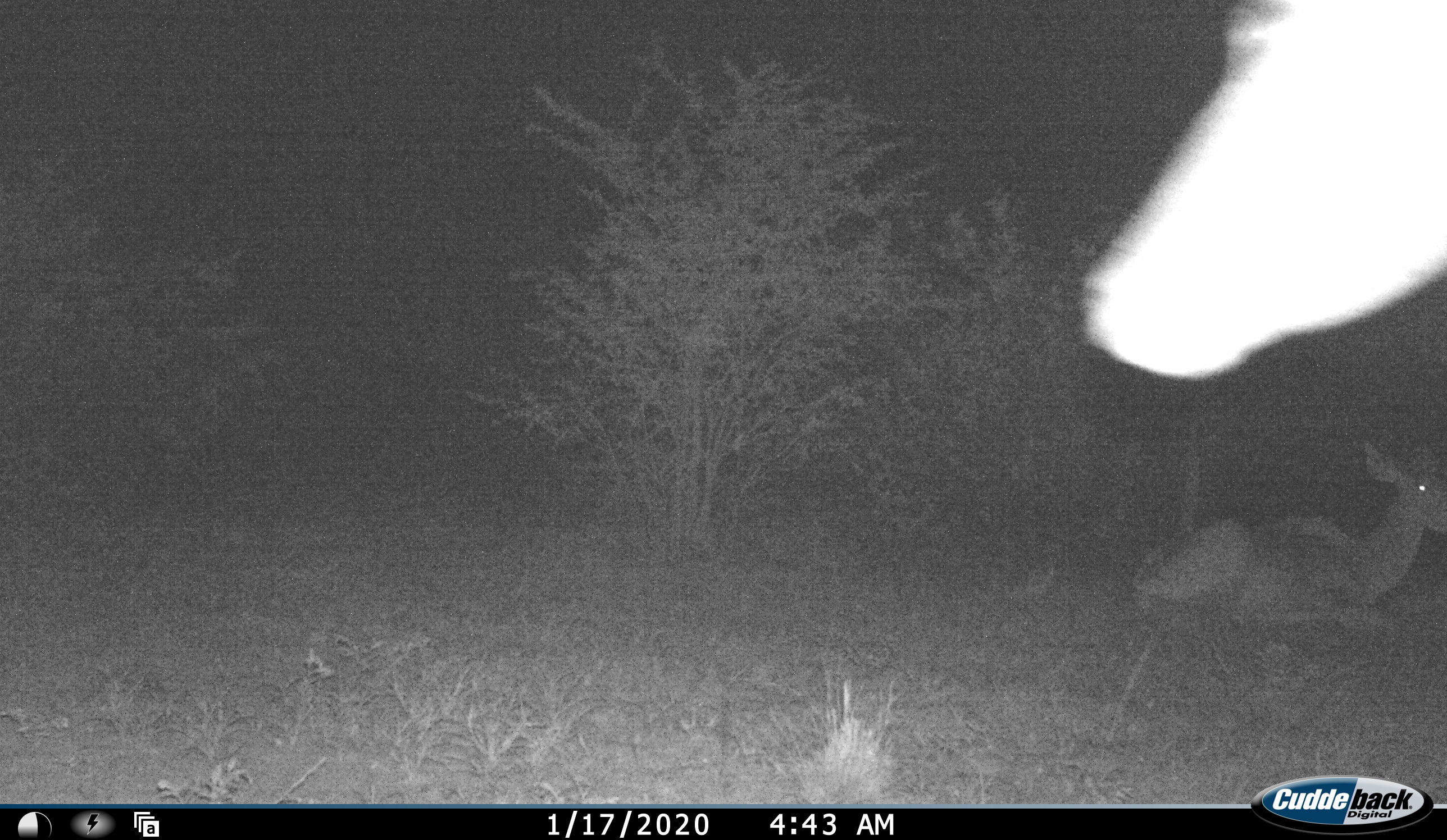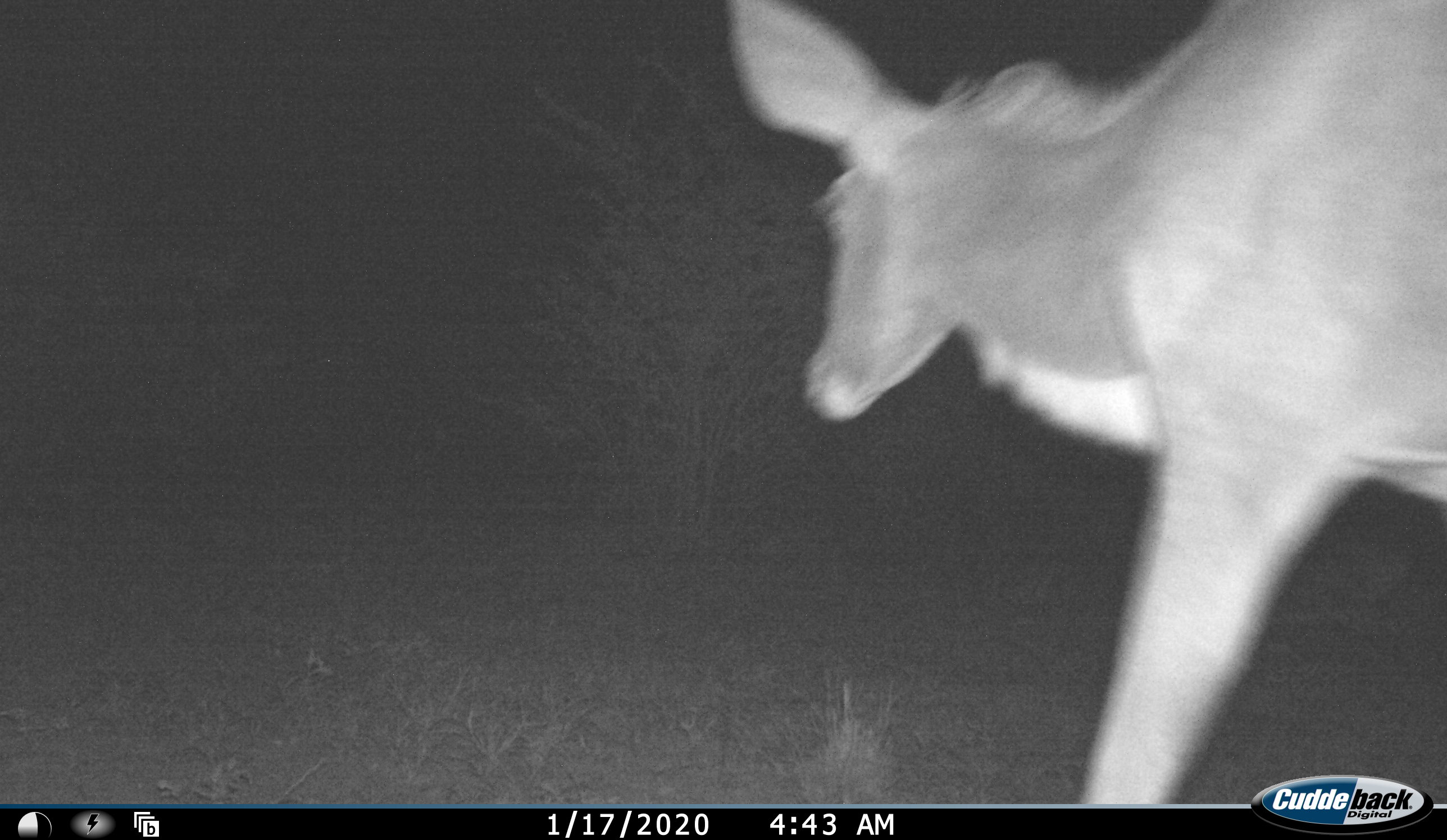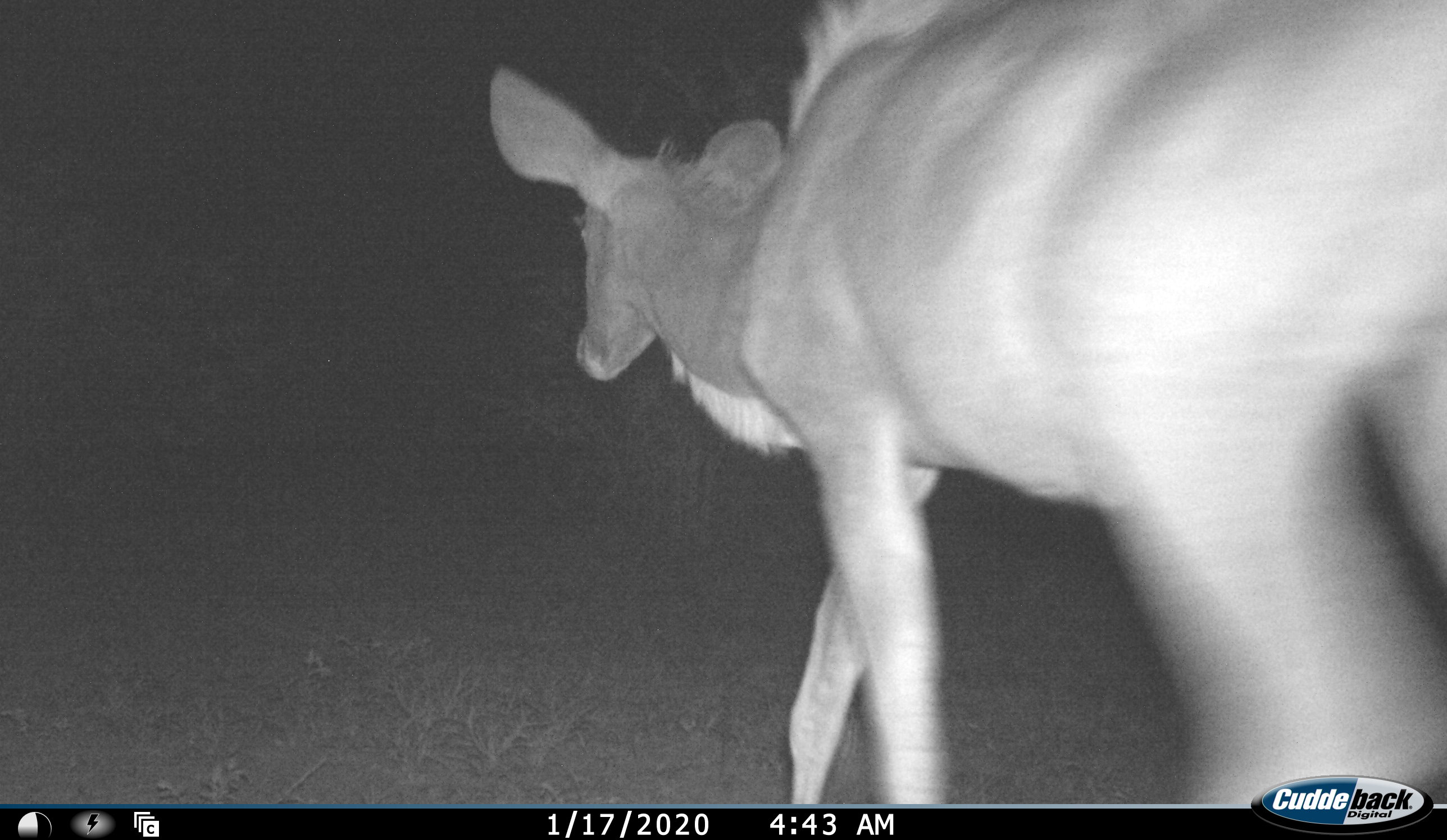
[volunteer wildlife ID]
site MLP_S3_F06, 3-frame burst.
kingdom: Animalia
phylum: Chordata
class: Mammalia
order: Artiodactyla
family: Bovidae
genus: Tragelaphus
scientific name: Tragelaphus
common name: kudu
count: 2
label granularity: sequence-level